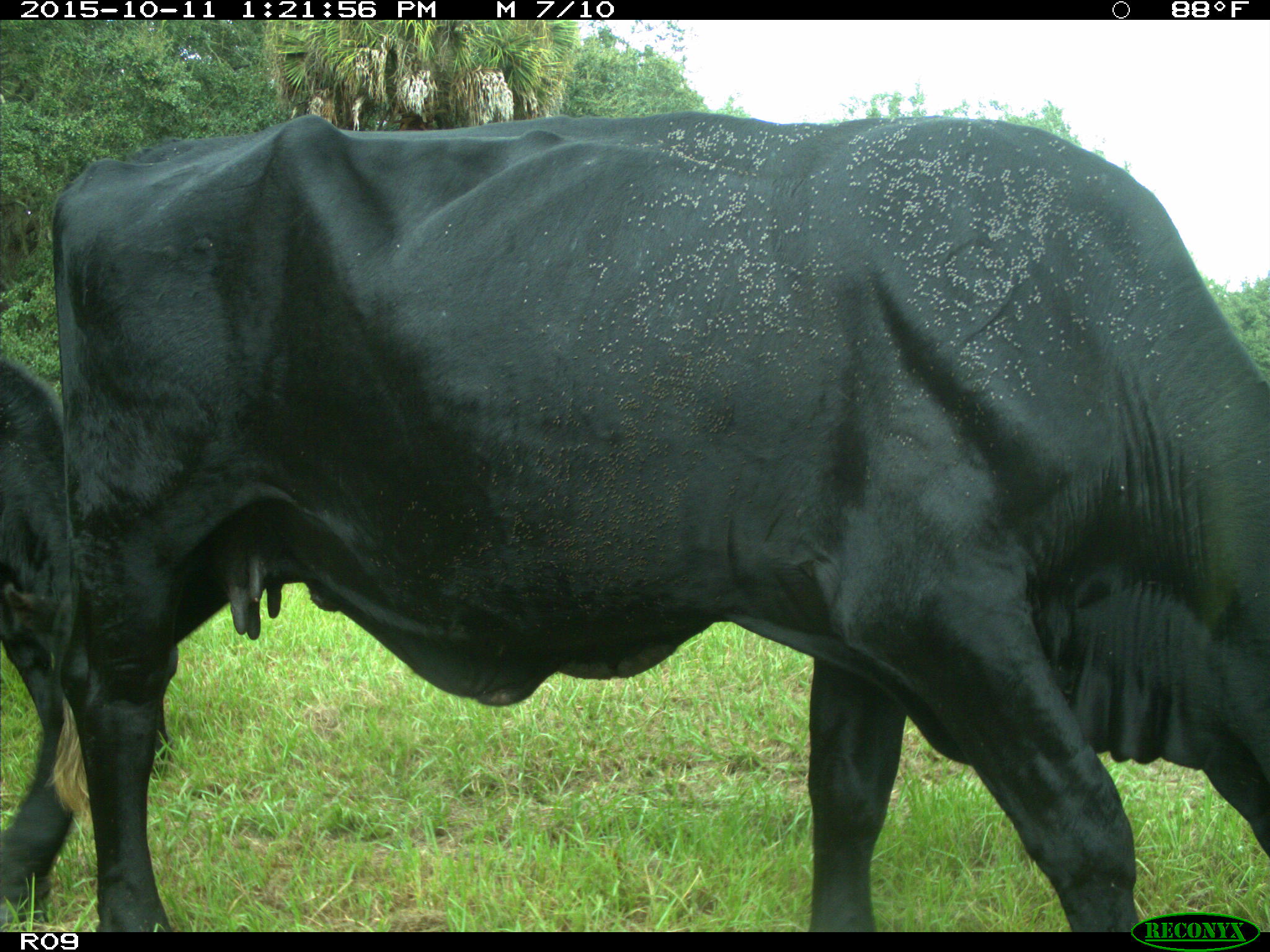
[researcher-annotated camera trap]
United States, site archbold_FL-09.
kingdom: Animalia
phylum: Chordata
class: Mammalia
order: Artiodactyla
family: Bovidae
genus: Bos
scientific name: Bos taurus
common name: domestic cow